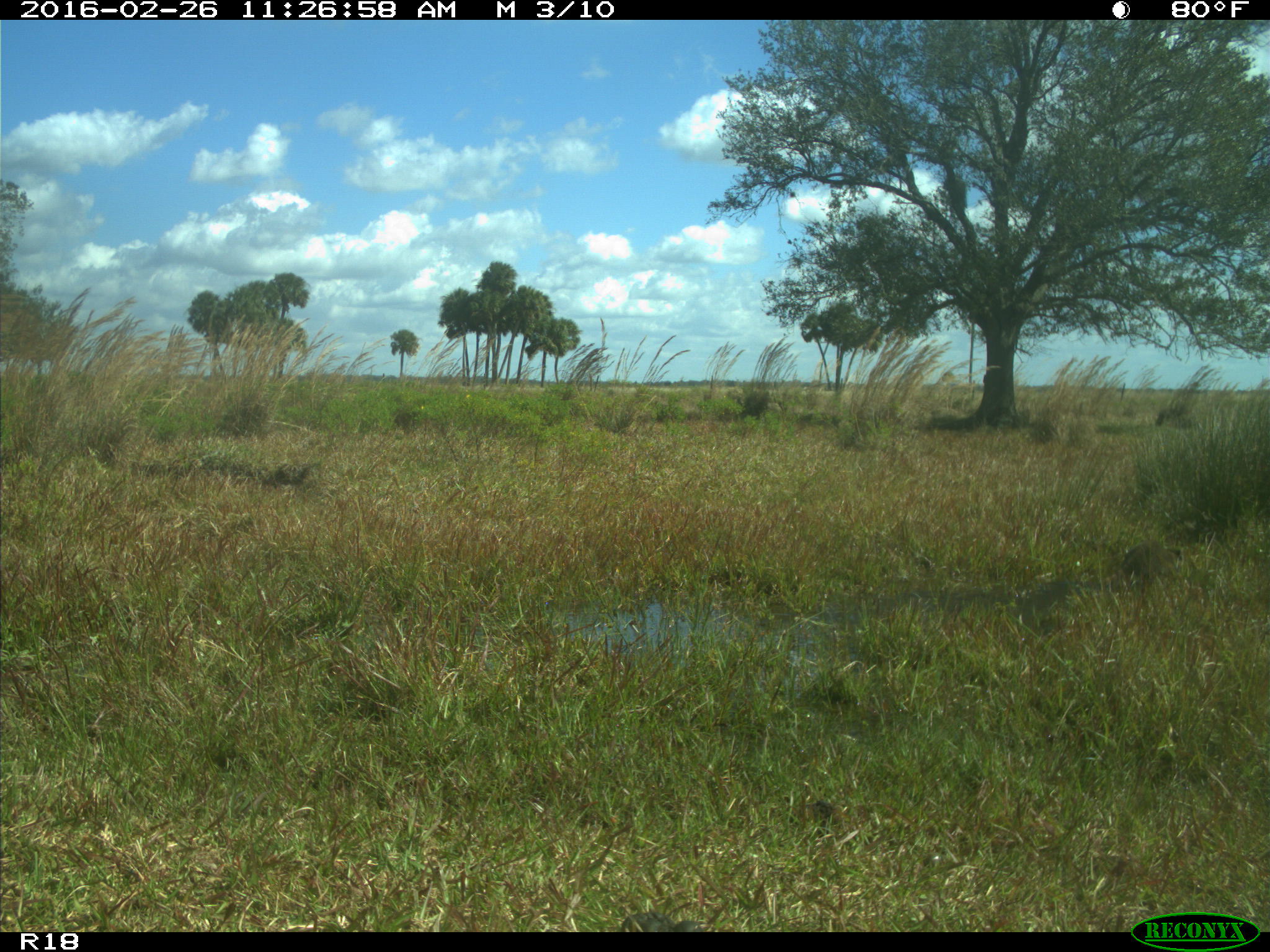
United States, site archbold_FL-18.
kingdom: Animalia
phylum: Chordata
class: Mammalia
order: Carnivora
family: Procyonidae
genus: Procyon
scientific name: Procyon lotor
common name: common raccoon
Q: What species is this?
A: Procyon lotor (common raccoon).